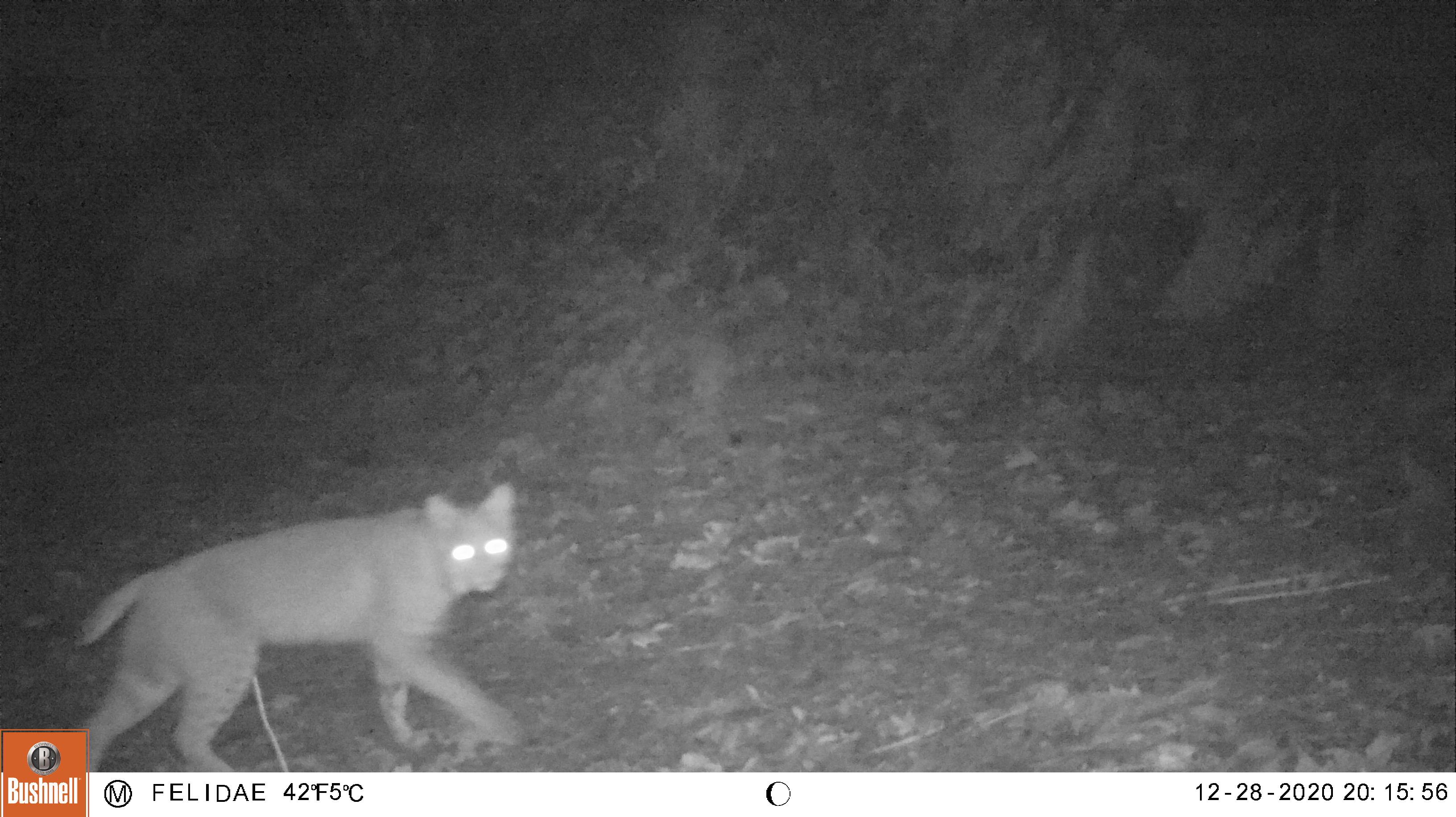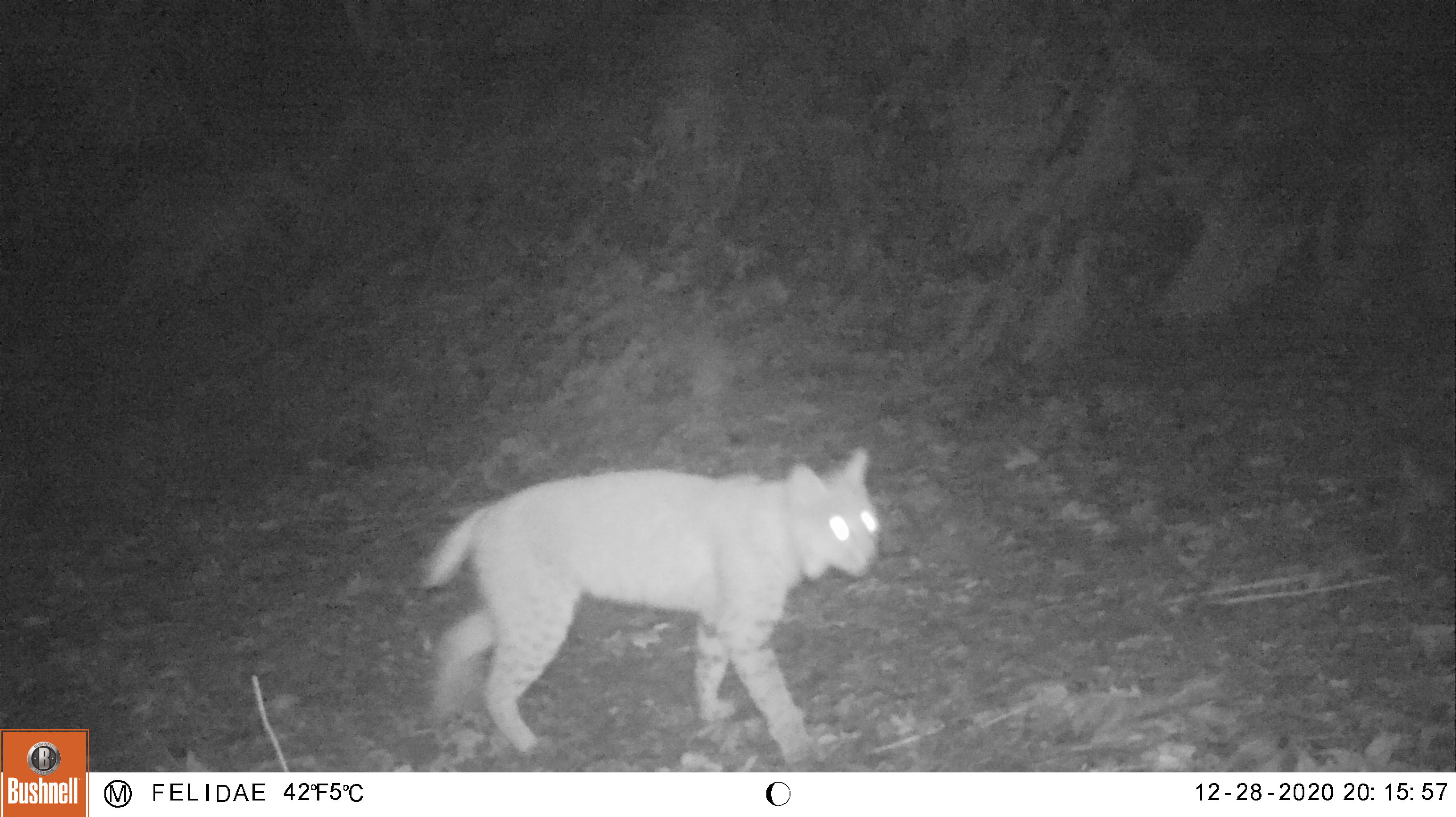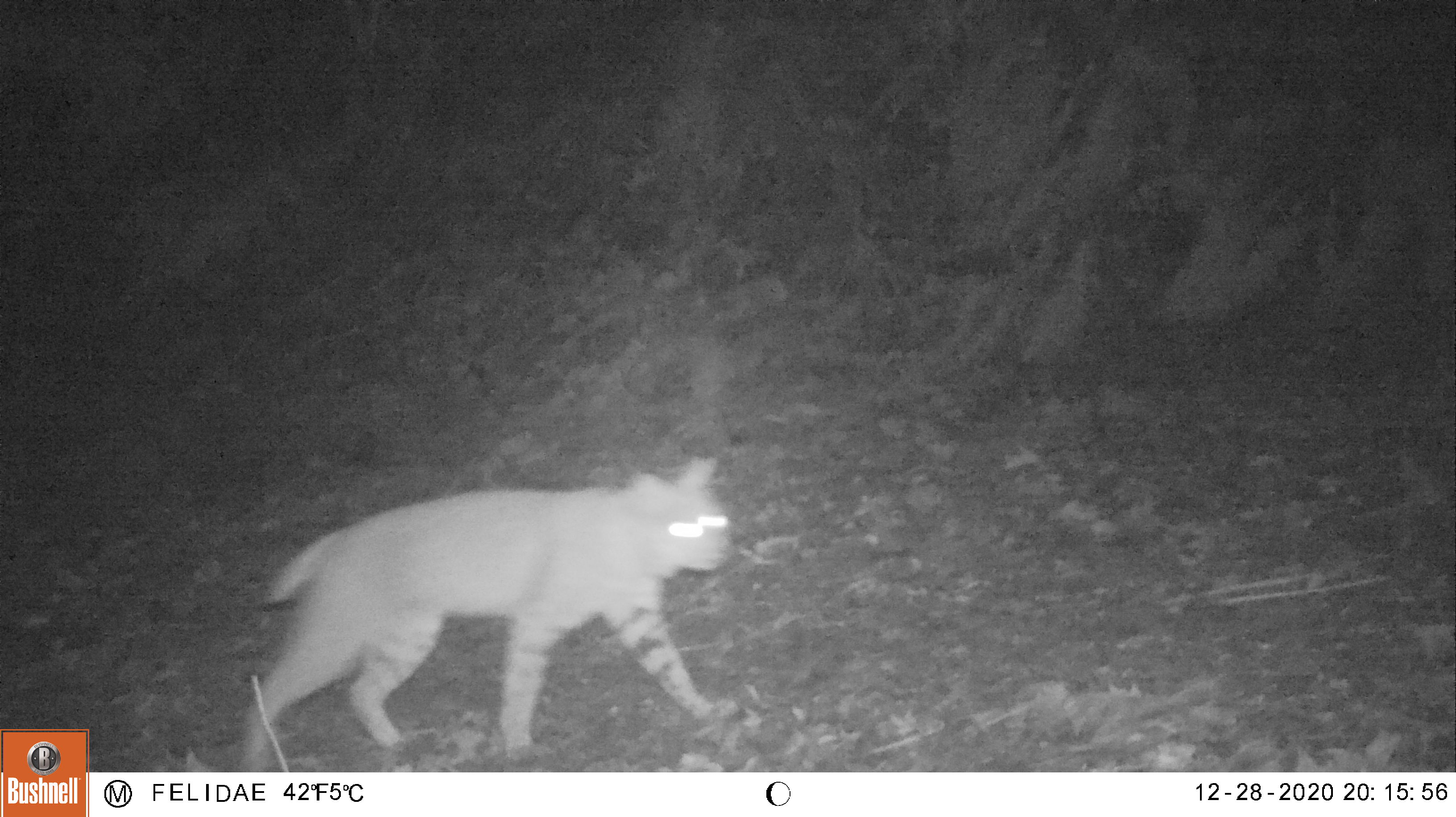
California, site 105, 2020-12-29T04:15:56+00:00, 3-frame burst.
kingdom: Animalia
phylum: Chordata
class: Mammalia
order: Carnivora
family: Felidae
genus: Lynx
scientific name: Lynx rufus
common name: bobcat